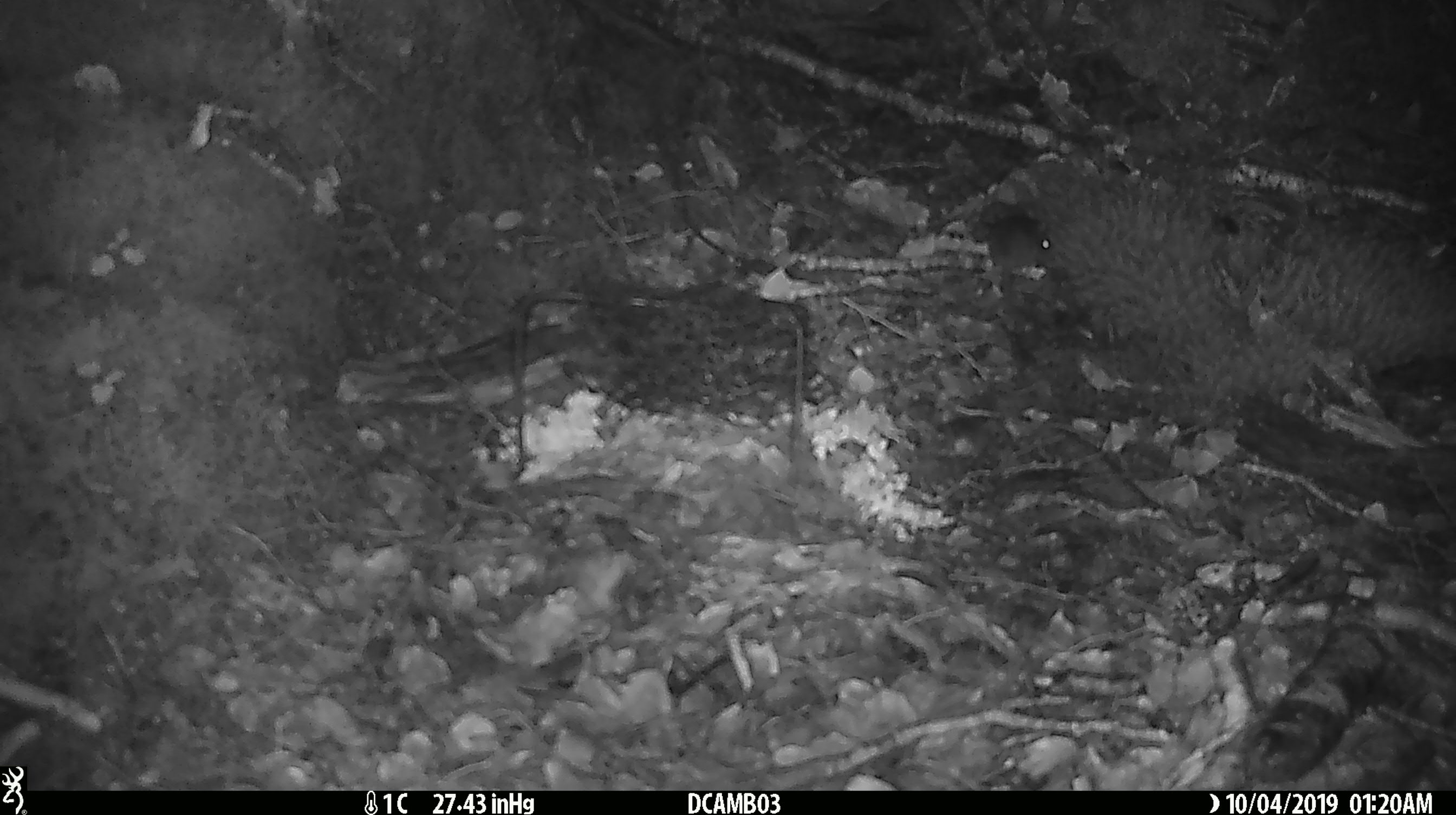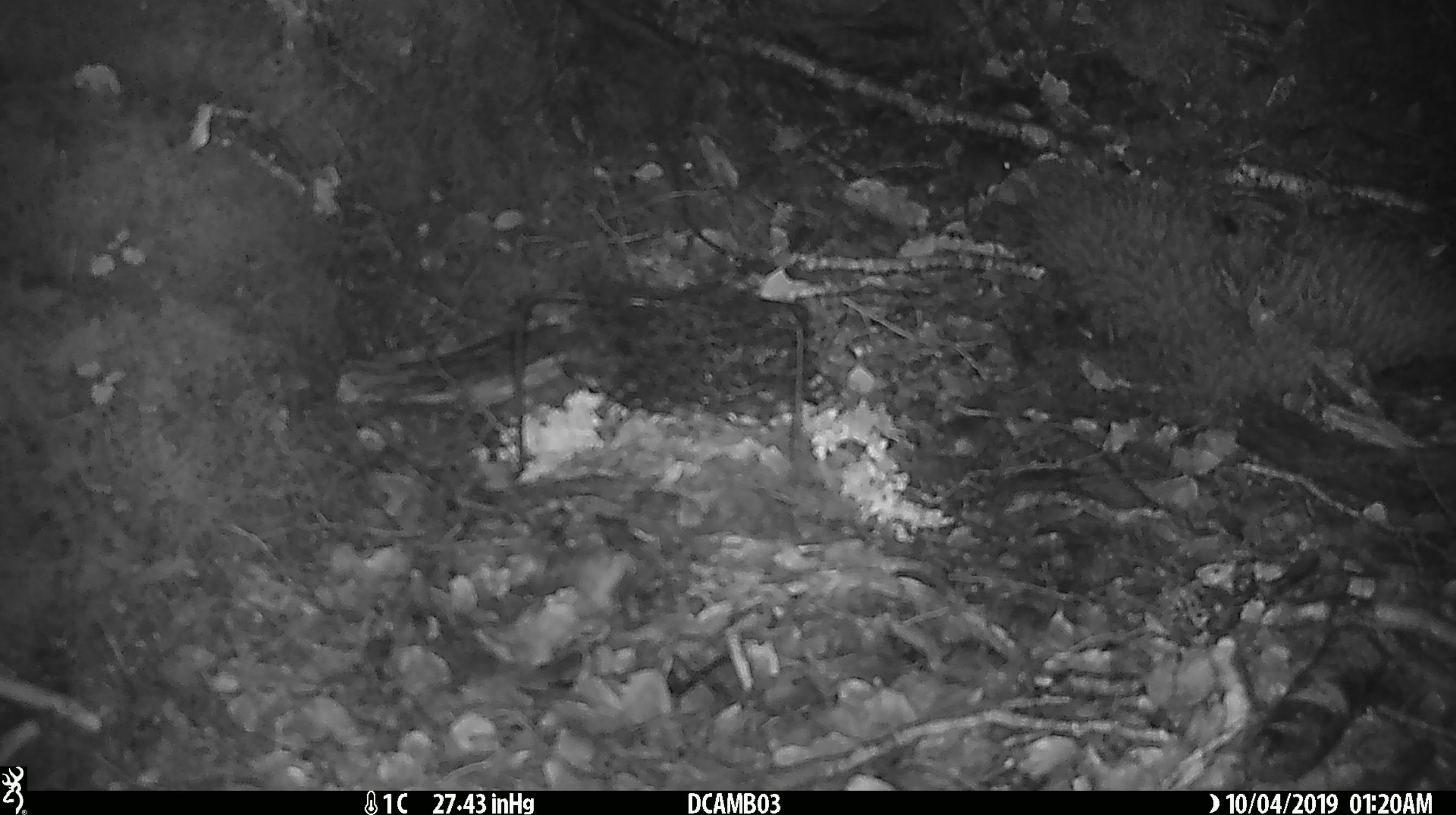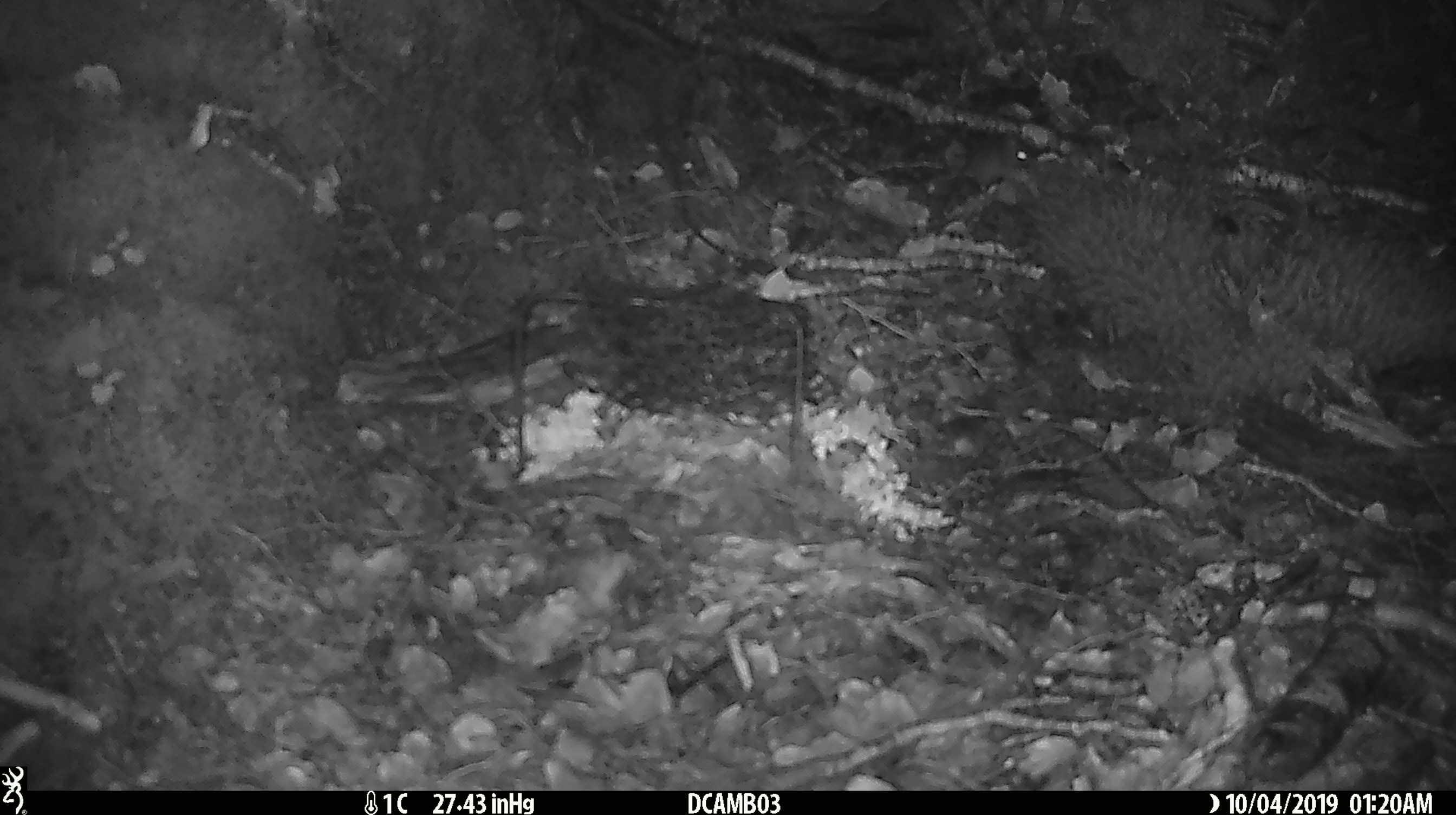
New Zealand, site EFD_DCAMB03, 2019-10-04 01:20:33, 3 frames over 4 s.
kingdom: Animalia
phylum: Chordata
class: Mammalia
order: Rodentia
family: Muridae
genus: Mus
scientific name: Mus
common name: mouse